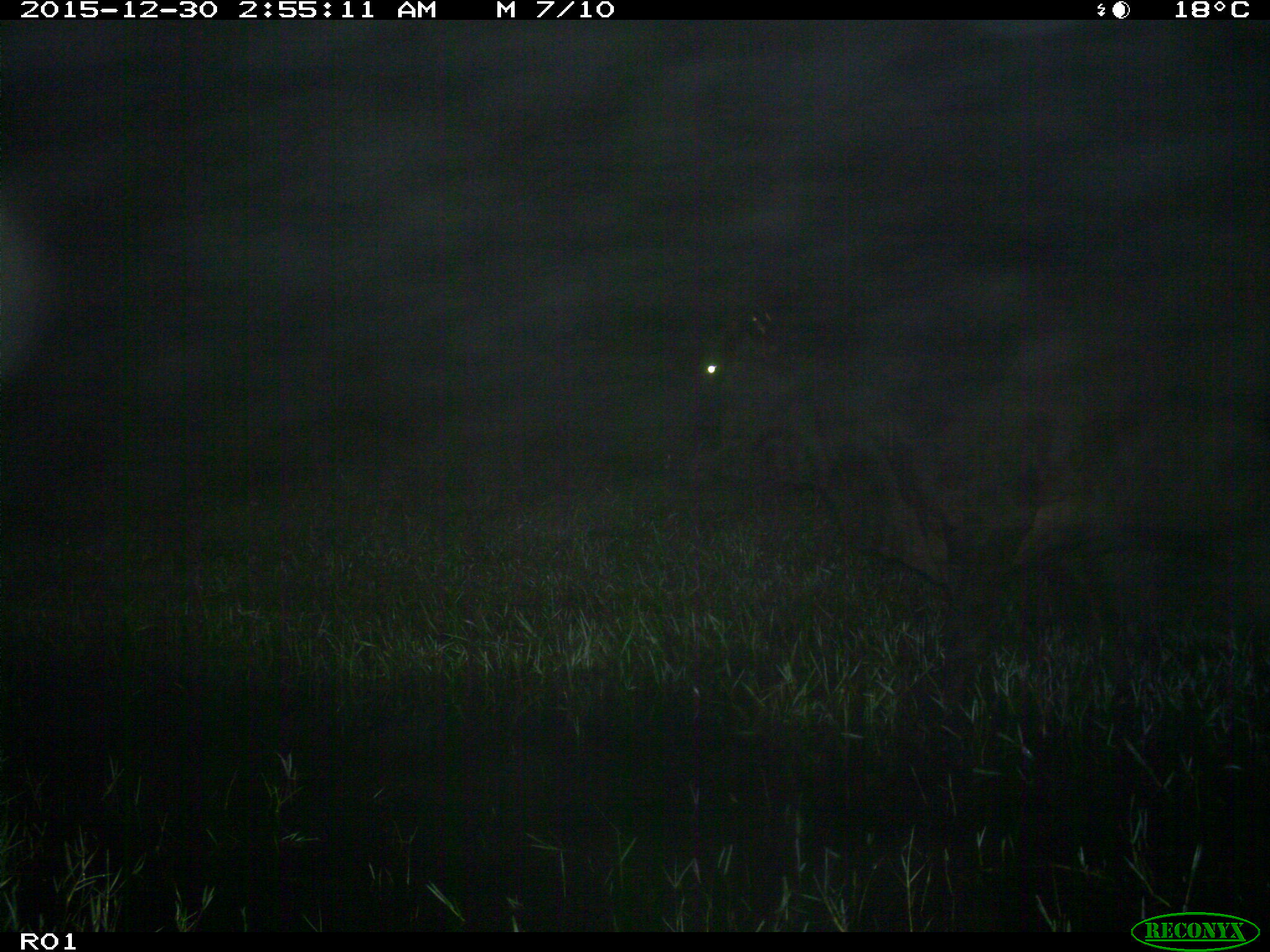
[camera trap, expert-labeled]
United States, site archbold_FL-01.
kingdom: Animalia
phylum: Chordata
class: Mammalia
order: Artiodactyla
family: Bovidae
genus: Bos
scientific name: Bos taurus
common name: domestic cow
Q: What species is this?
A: Bos taurus (domestic cow).